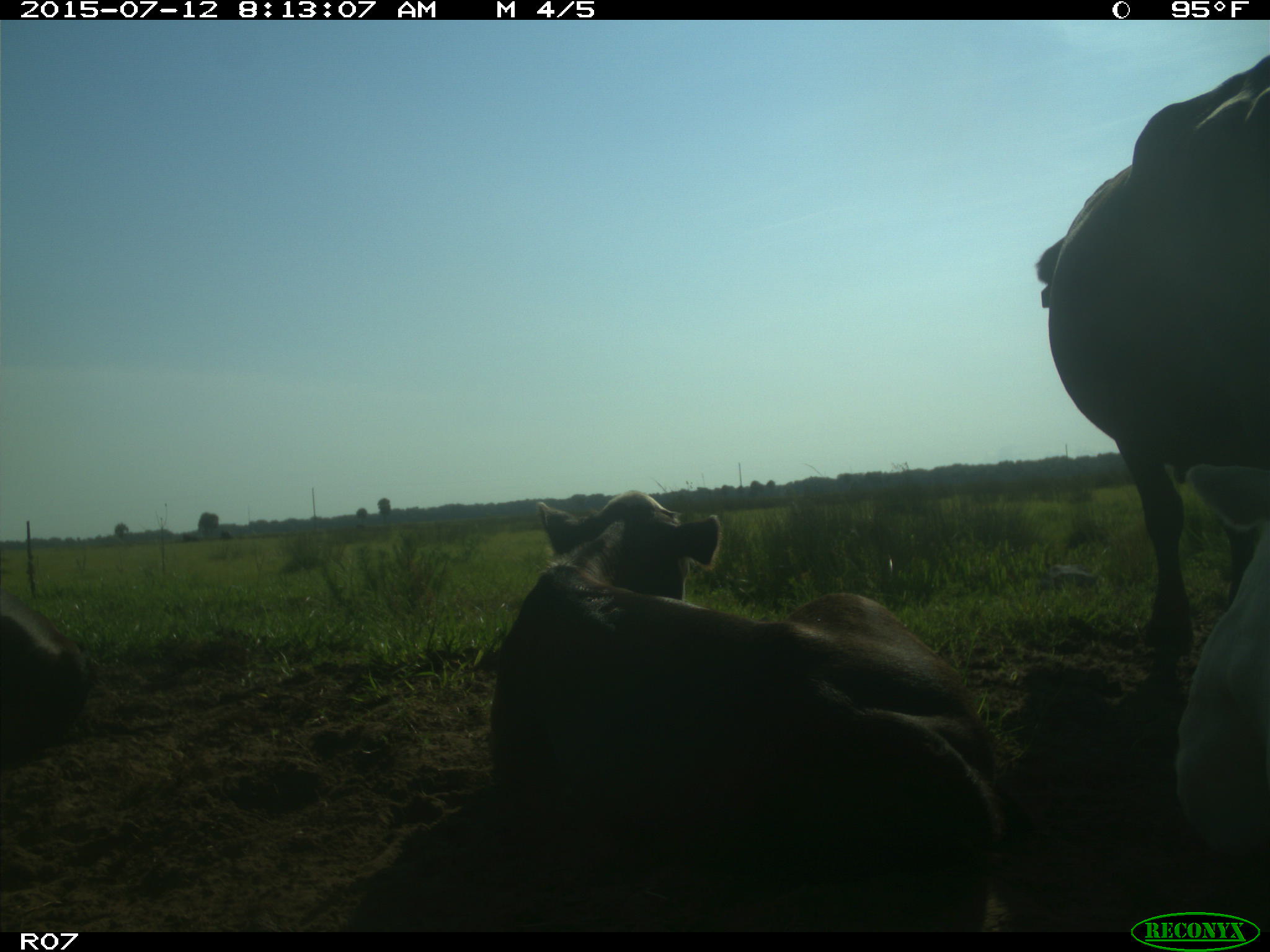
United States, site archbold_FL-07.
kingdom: Animalia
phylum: Chordata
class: Mammalia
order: Artiodactyla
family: Bovidae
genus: Bos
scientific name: Bos taurus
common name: domestic cow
Bos taurus (domestic cow).